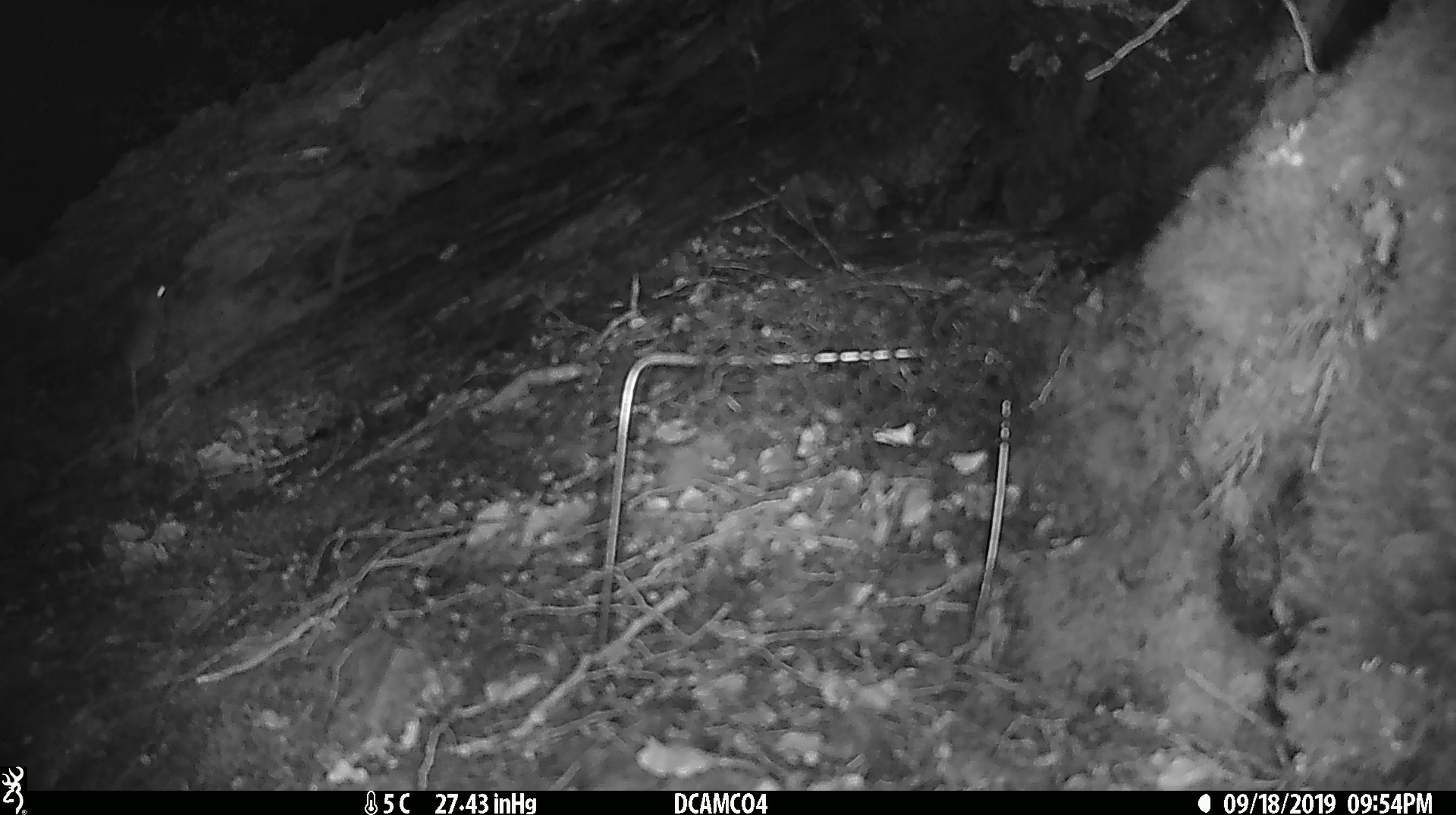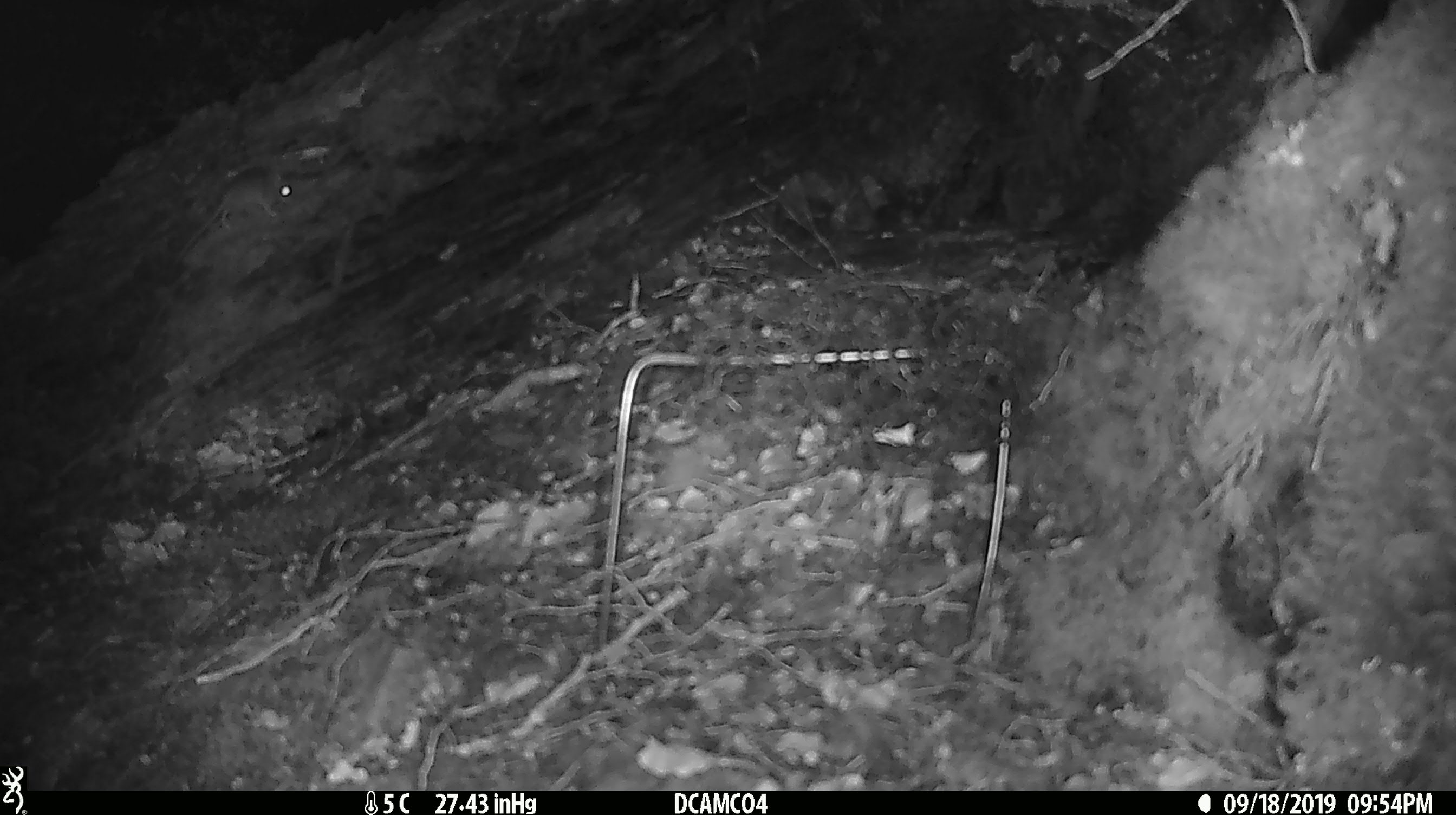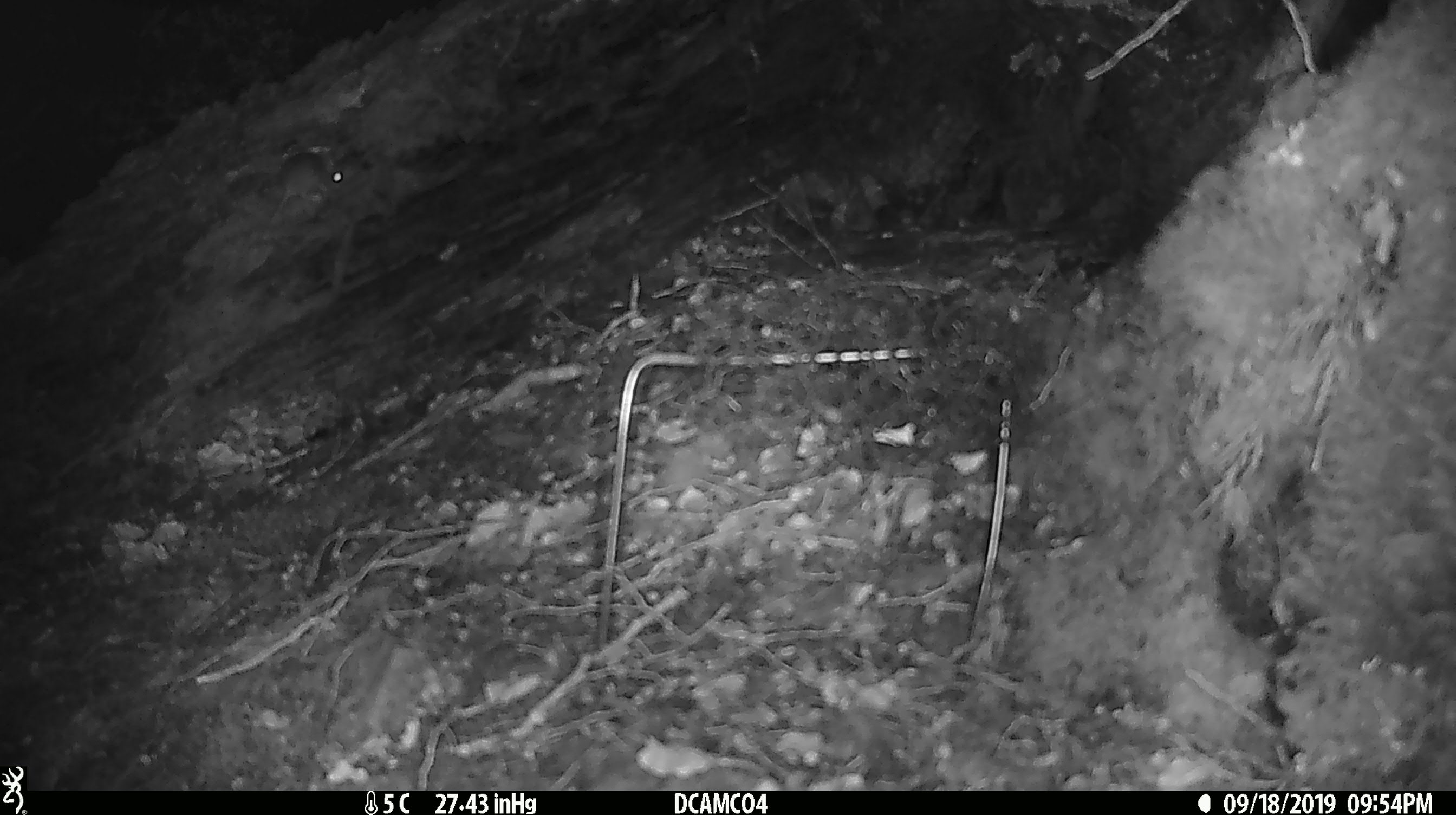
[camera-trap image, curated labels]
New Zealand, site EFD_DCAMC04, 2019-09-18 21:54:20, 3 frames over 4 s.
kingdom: Animalia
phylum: Chordata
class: Mammalia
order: Rodentia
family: Muridae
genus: Mus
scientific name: Mus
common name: mouse